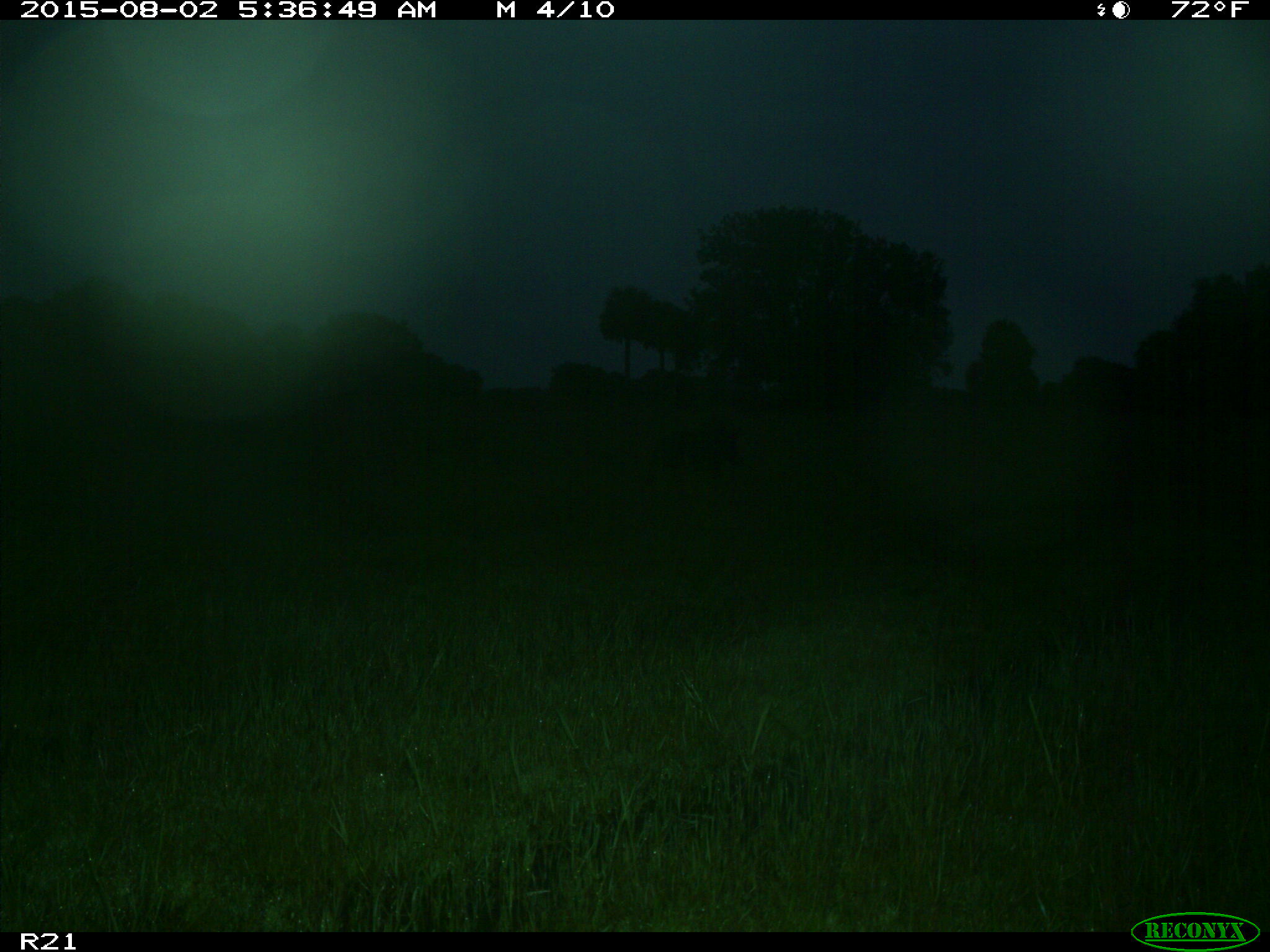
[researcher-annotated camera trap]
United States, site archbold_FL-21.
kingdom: Animalia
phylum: Chordata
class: Mammalia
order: Artiodactyla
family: Suidae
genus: Sus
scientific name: Sus scrofa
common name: wild boar